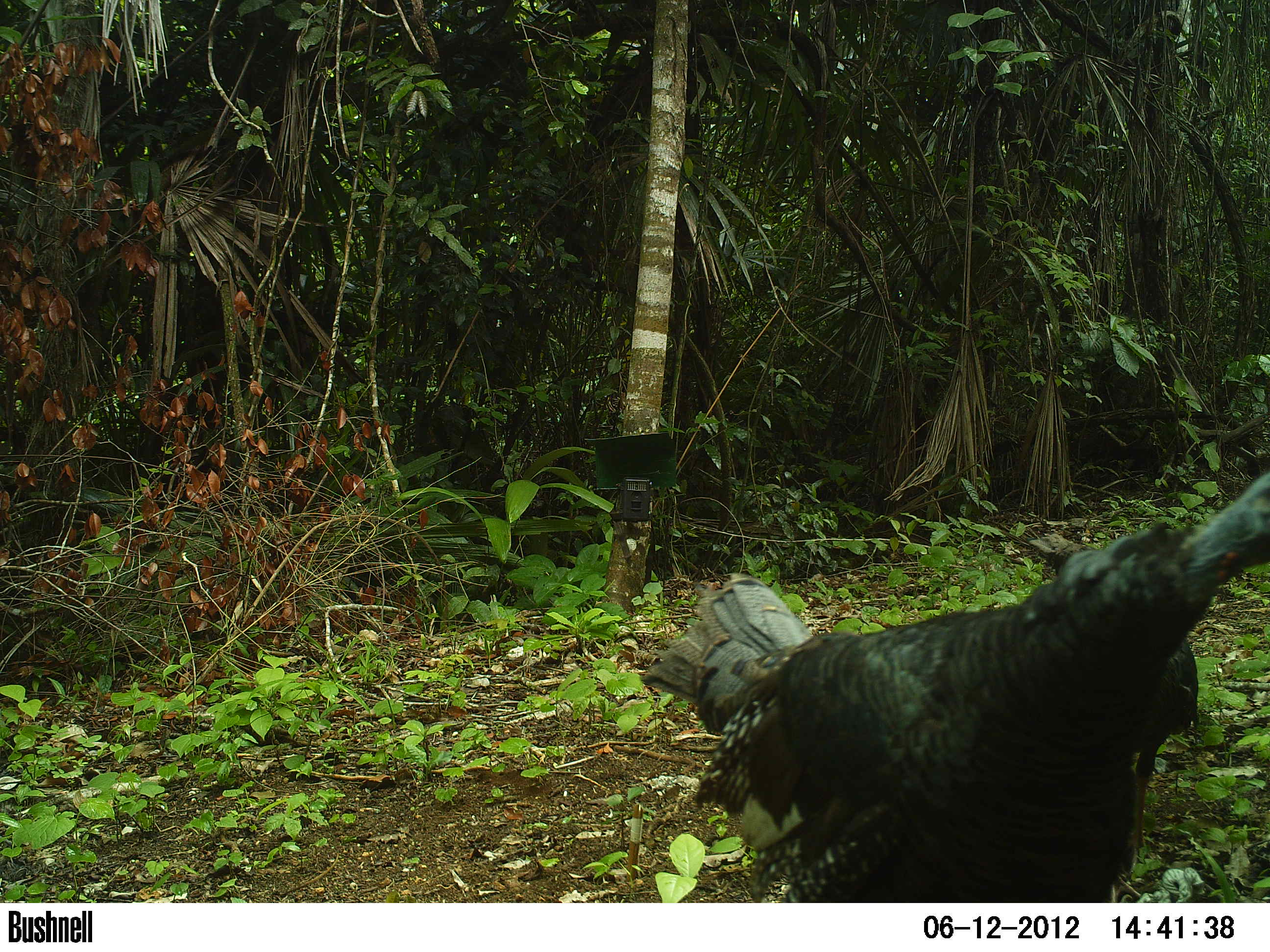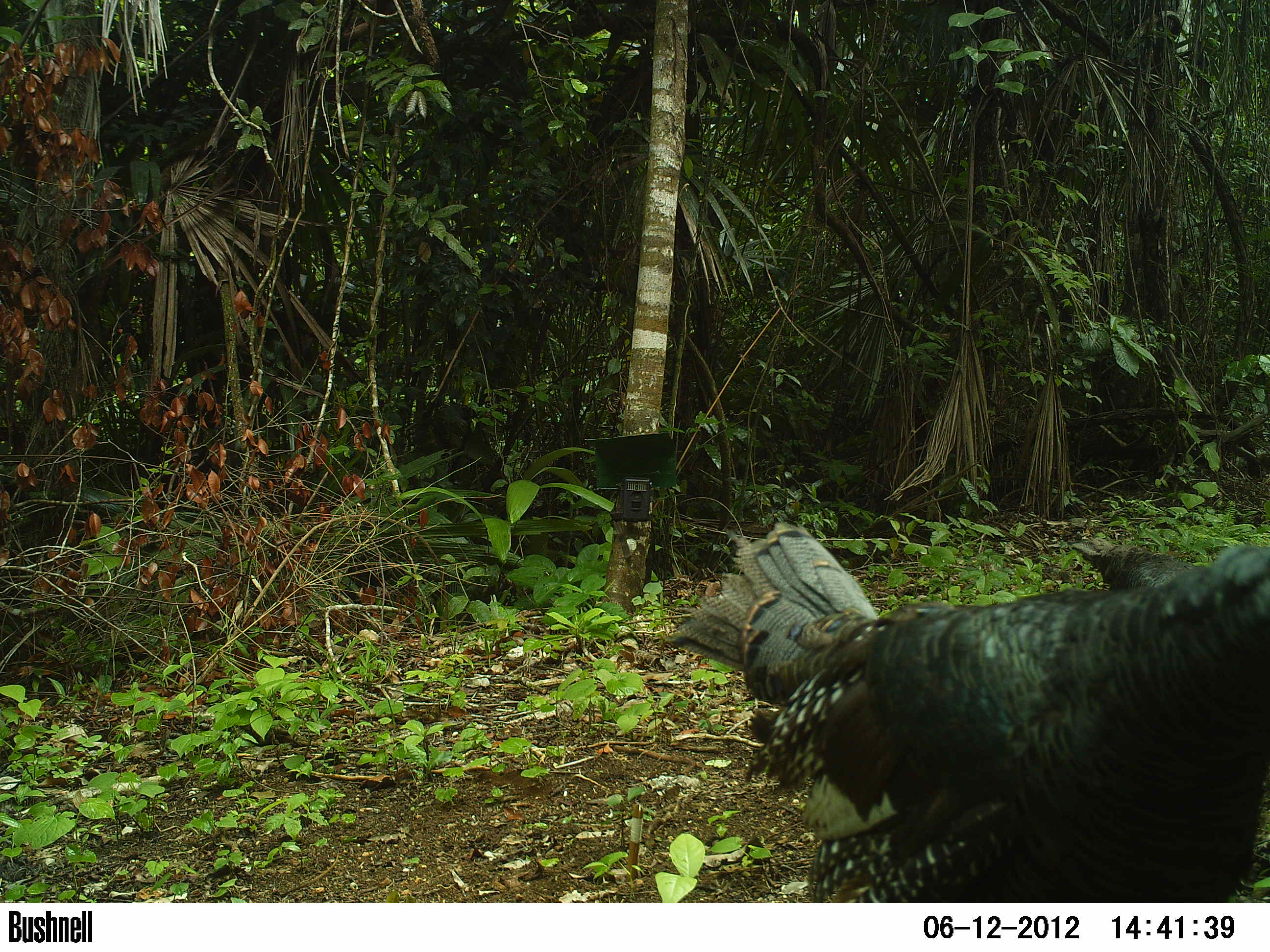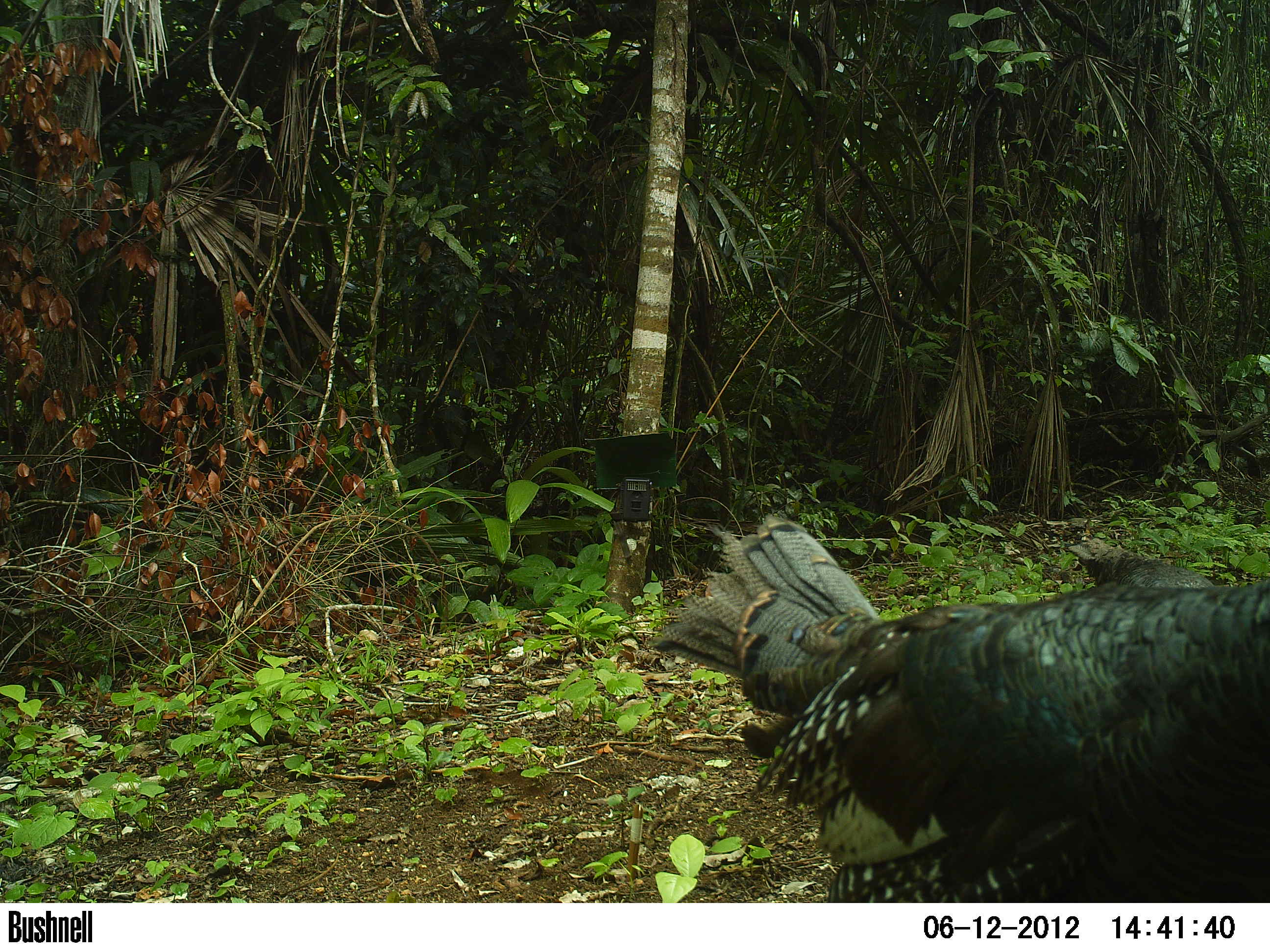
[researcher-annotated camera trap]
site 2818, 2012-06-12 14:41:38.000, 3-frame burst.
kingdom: Animalia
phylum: Chordata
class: Aves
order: Galliformes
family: Phasianidae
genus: Meleagris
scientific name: Meleagris ocellata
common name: ocellated turkey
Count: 5.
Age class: adult.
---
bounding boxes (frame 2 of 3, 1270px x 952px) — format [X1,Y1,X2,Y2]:
meleagris ocellata: [664,520,1270,901]; [1071,536,1201,590]